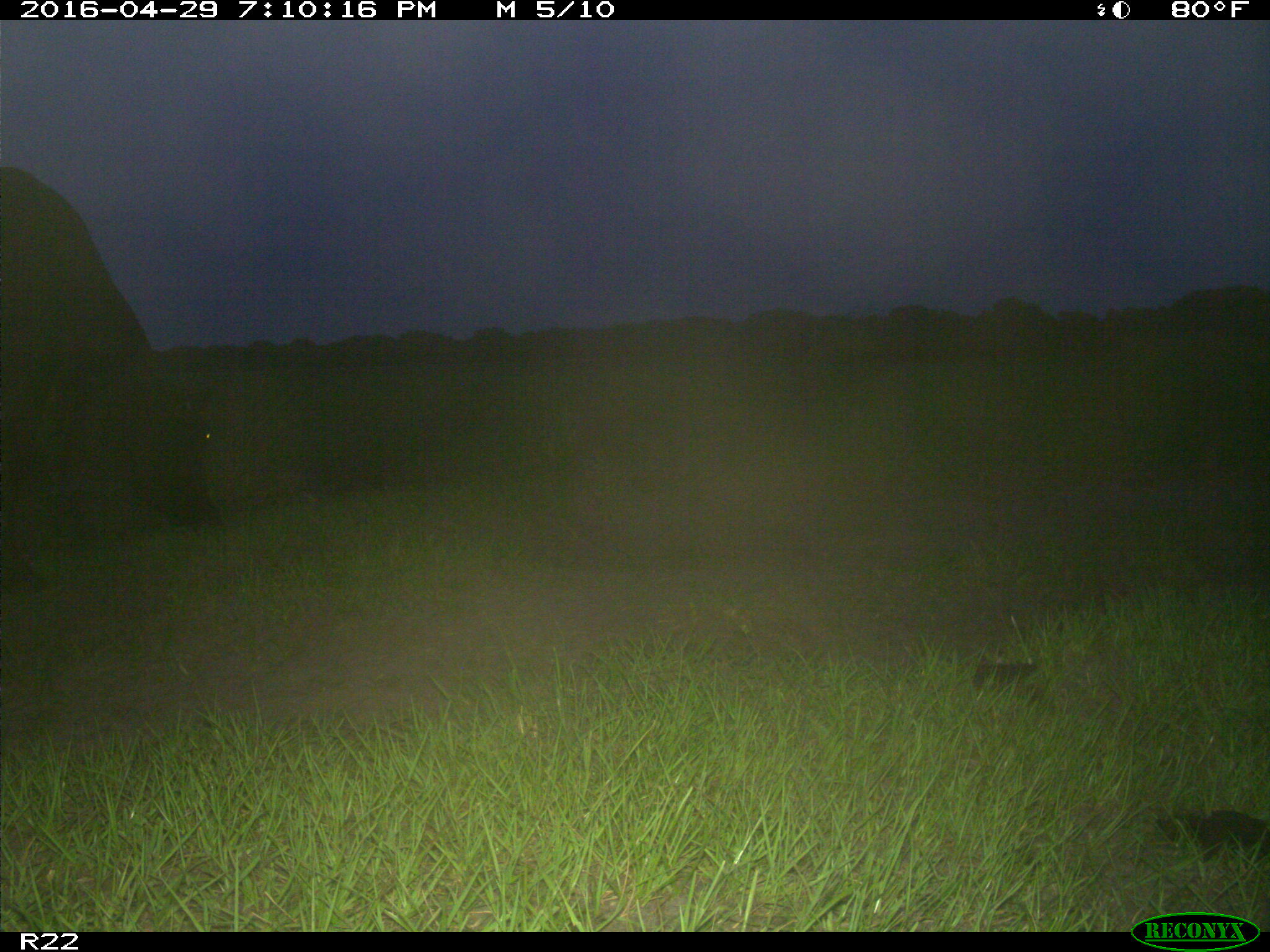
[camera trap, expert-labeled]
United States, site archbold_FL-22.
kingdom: Animalia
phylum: Chordata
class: Mammalia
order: Artiodactyla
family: Bovidae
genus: Bos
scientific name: Bos taurus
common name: domestic cow